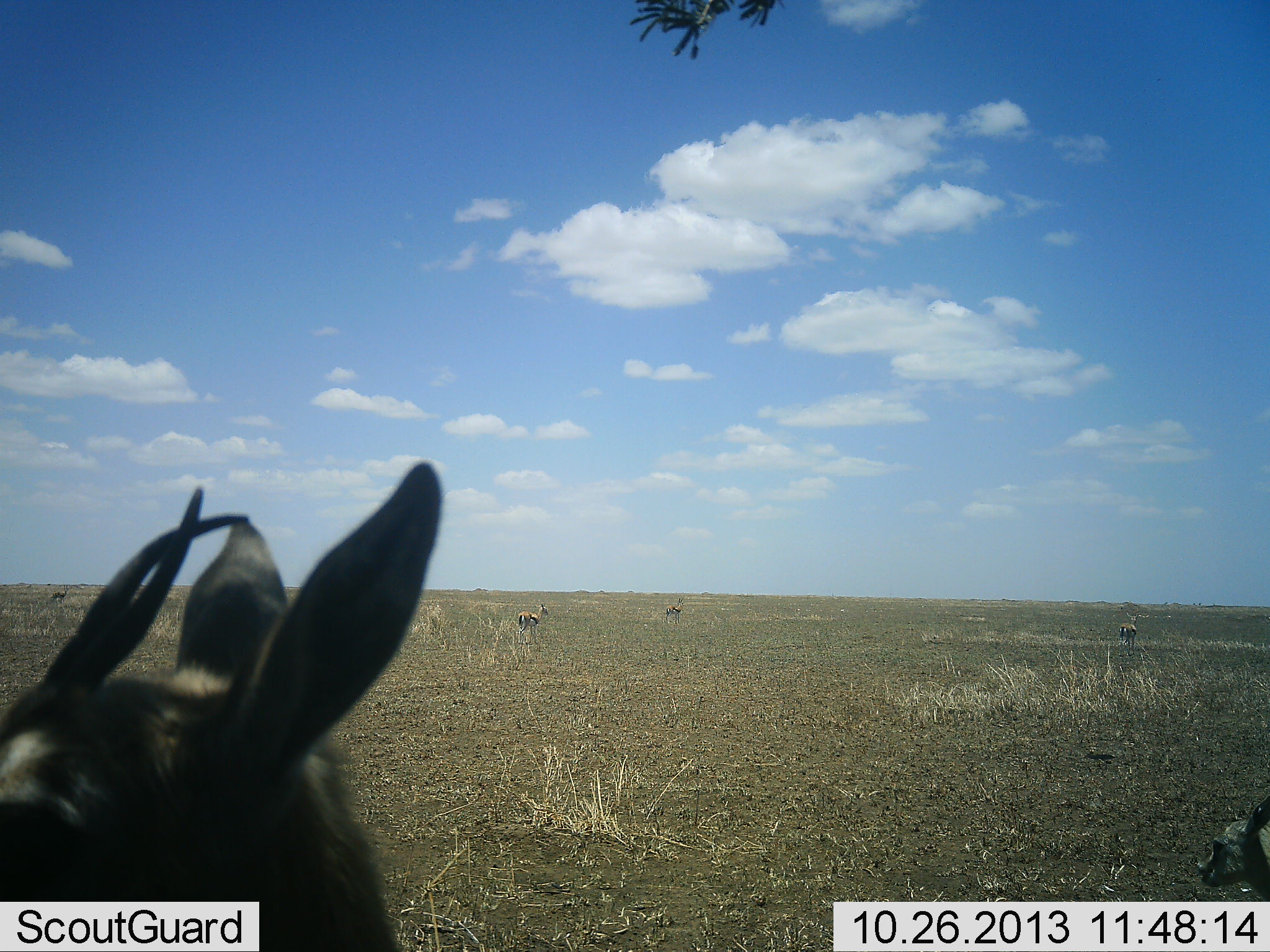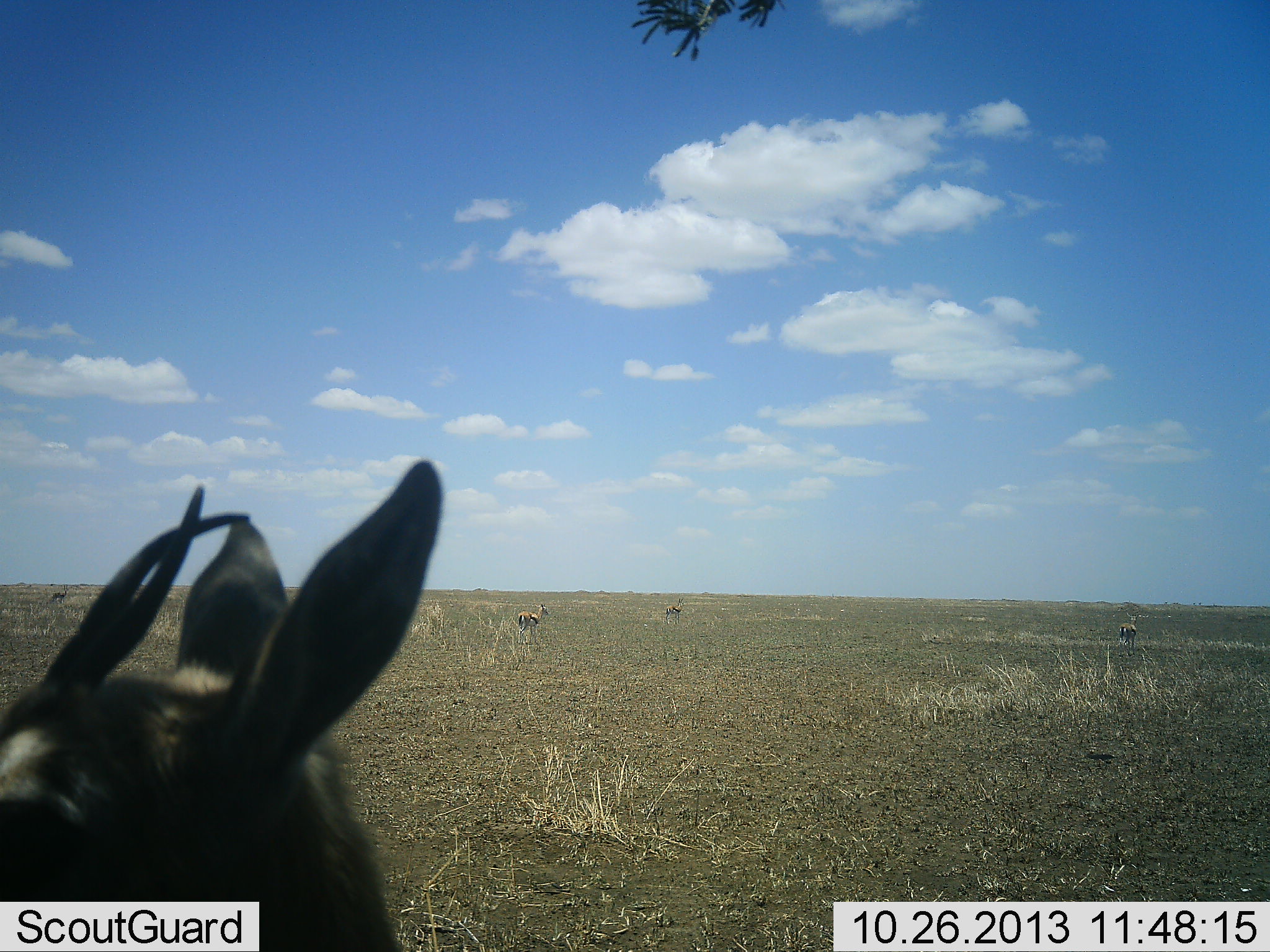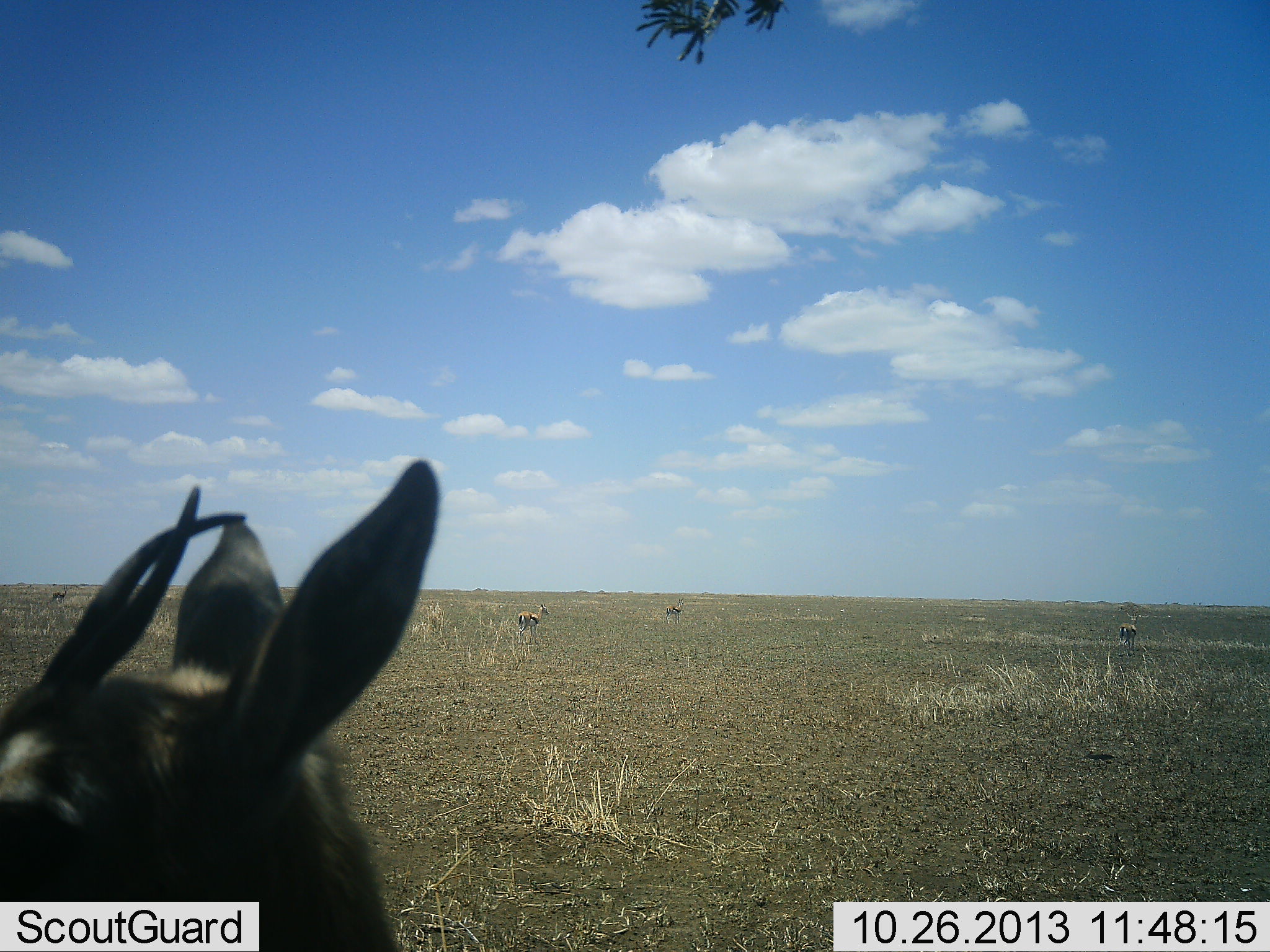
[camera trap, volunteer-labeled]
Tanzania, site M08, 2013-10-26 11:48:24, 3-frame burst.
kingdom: Animalia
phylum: Chordata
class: Mammalia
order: Artiodactyla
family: Bovidae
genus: Eudorcas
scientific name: Eudorcas thomsonii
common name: thomson's gazelle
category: gazellethomsons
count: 6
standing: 90%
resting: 10%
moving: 20%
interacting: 0%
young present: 30%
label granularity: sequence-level